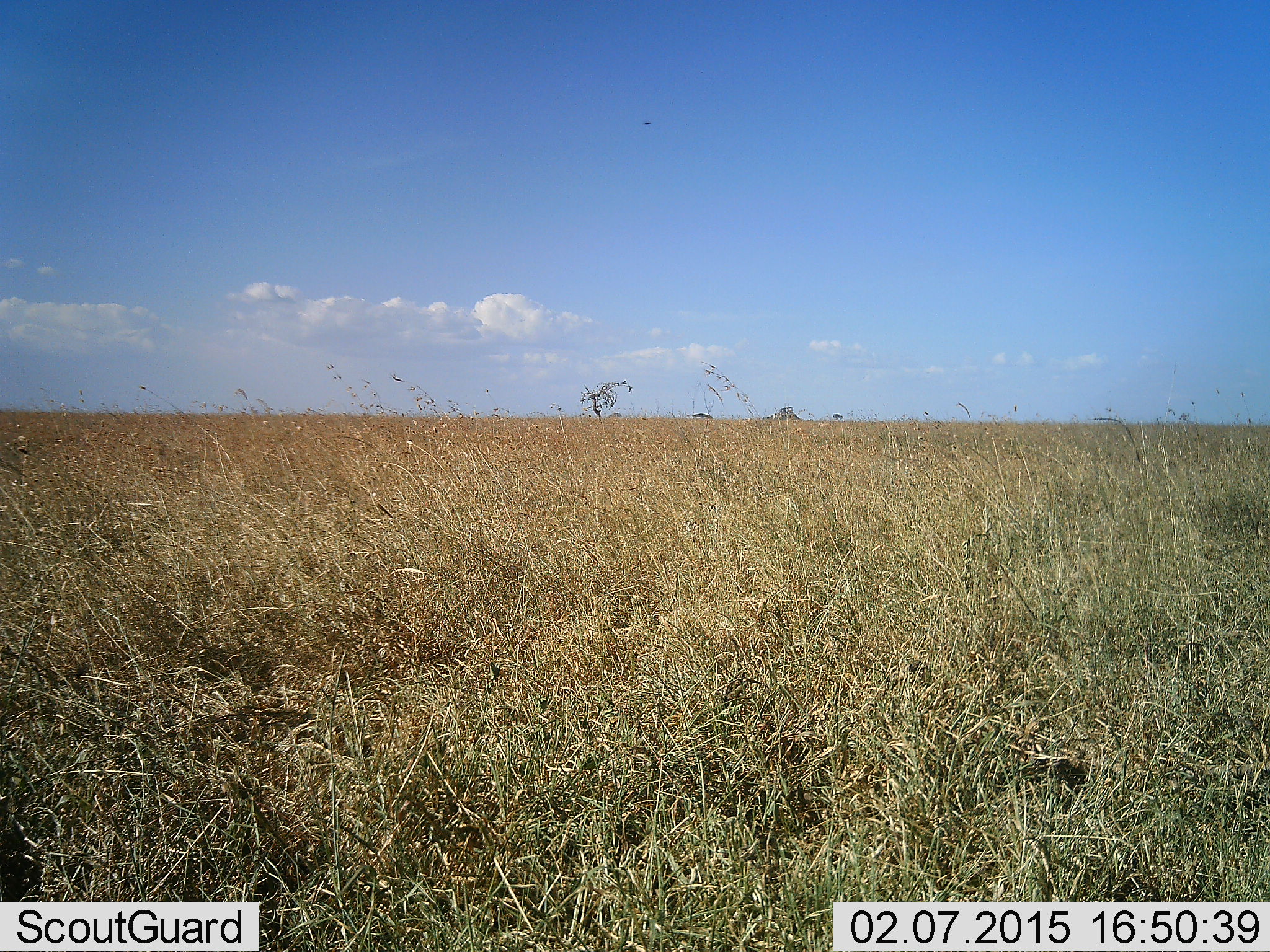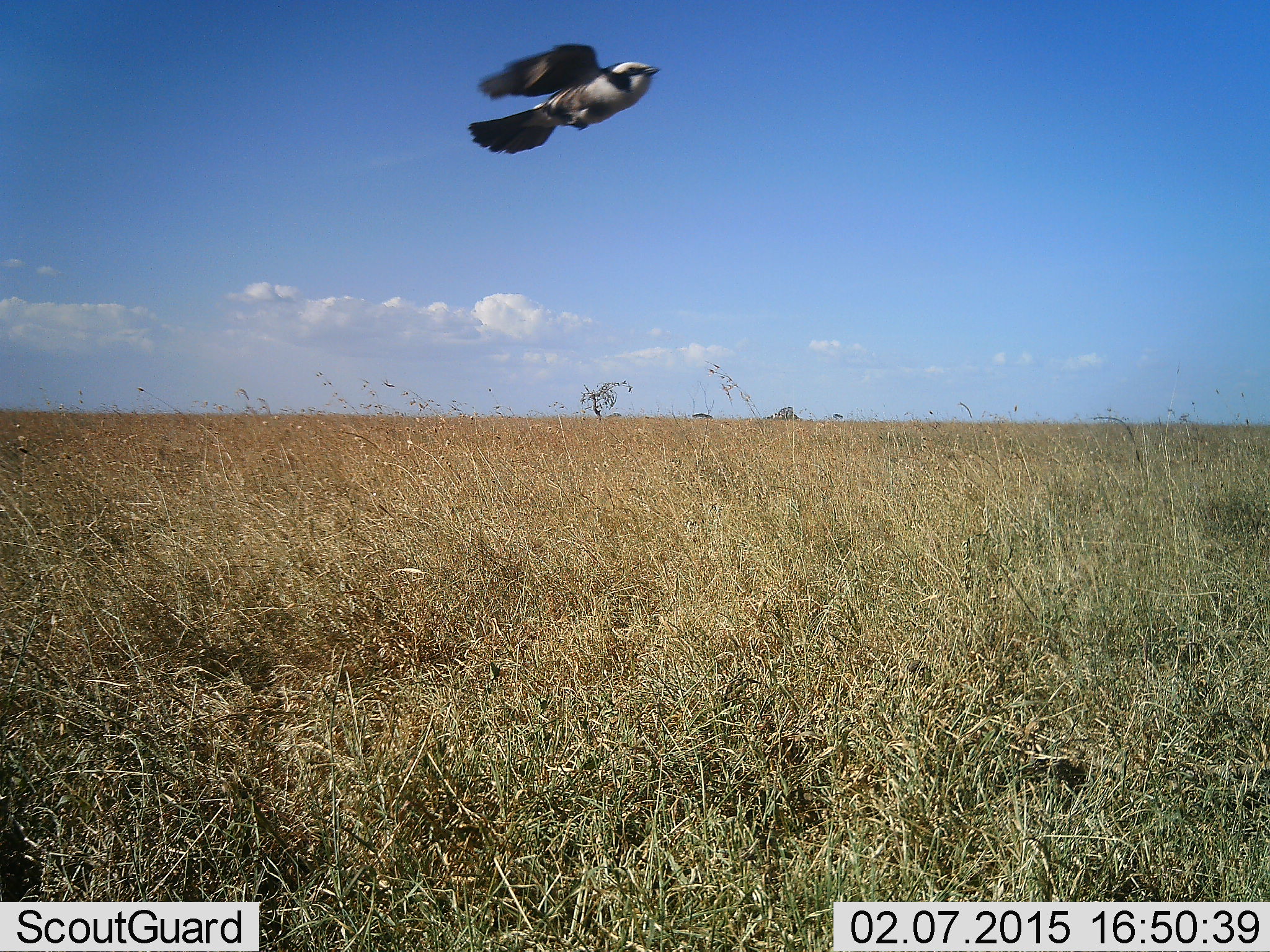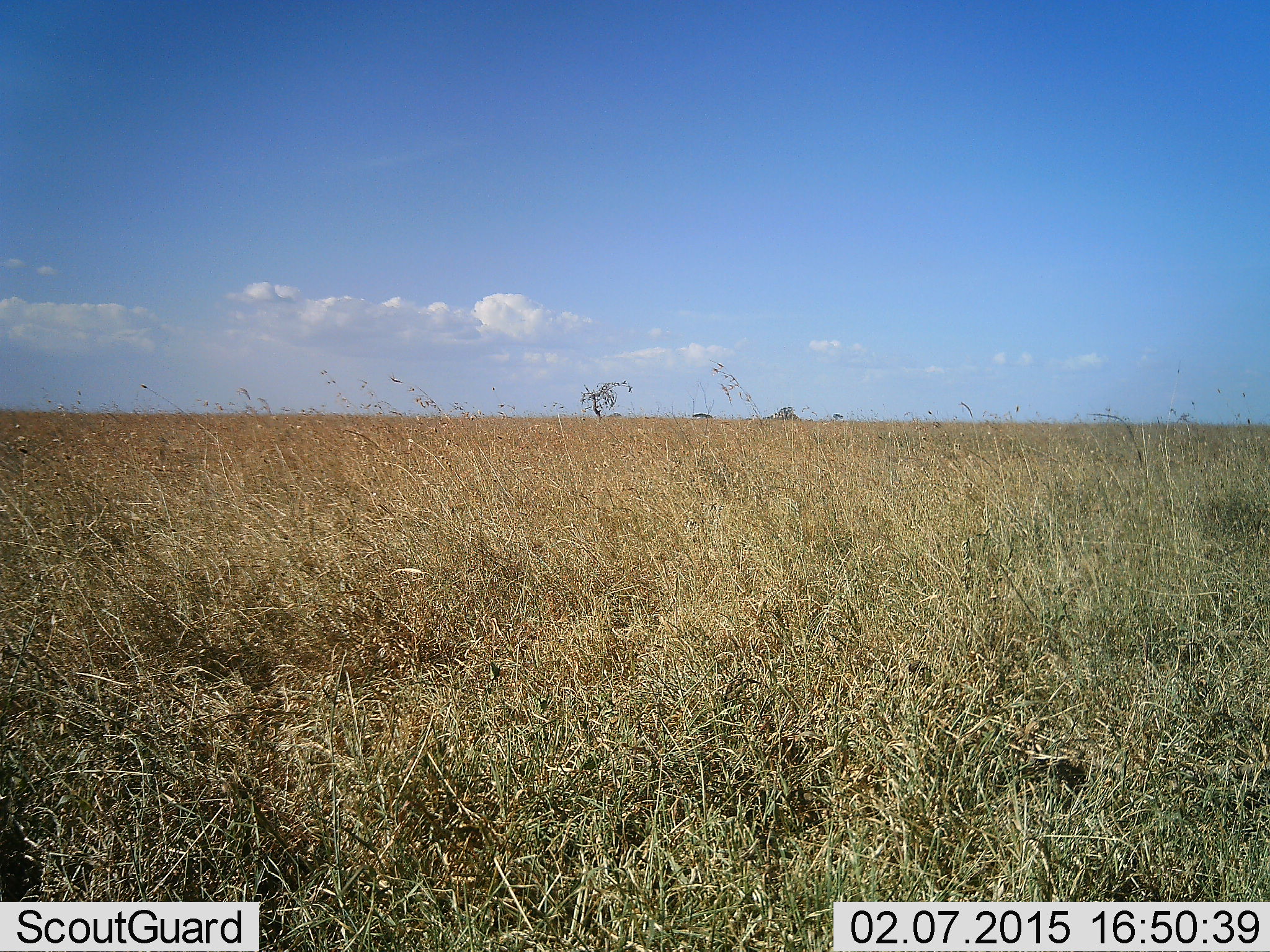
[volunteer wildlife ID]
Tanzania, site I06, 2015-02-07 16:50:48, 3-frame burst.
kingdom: Animalia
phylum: Chordata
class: Aves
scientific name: Aves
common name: bird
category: otherbird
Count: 1.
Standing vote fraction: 0%.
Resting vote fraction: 0%.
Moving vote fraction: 100%.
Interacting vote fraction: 0%.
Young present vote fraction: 0%.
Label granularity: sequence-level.